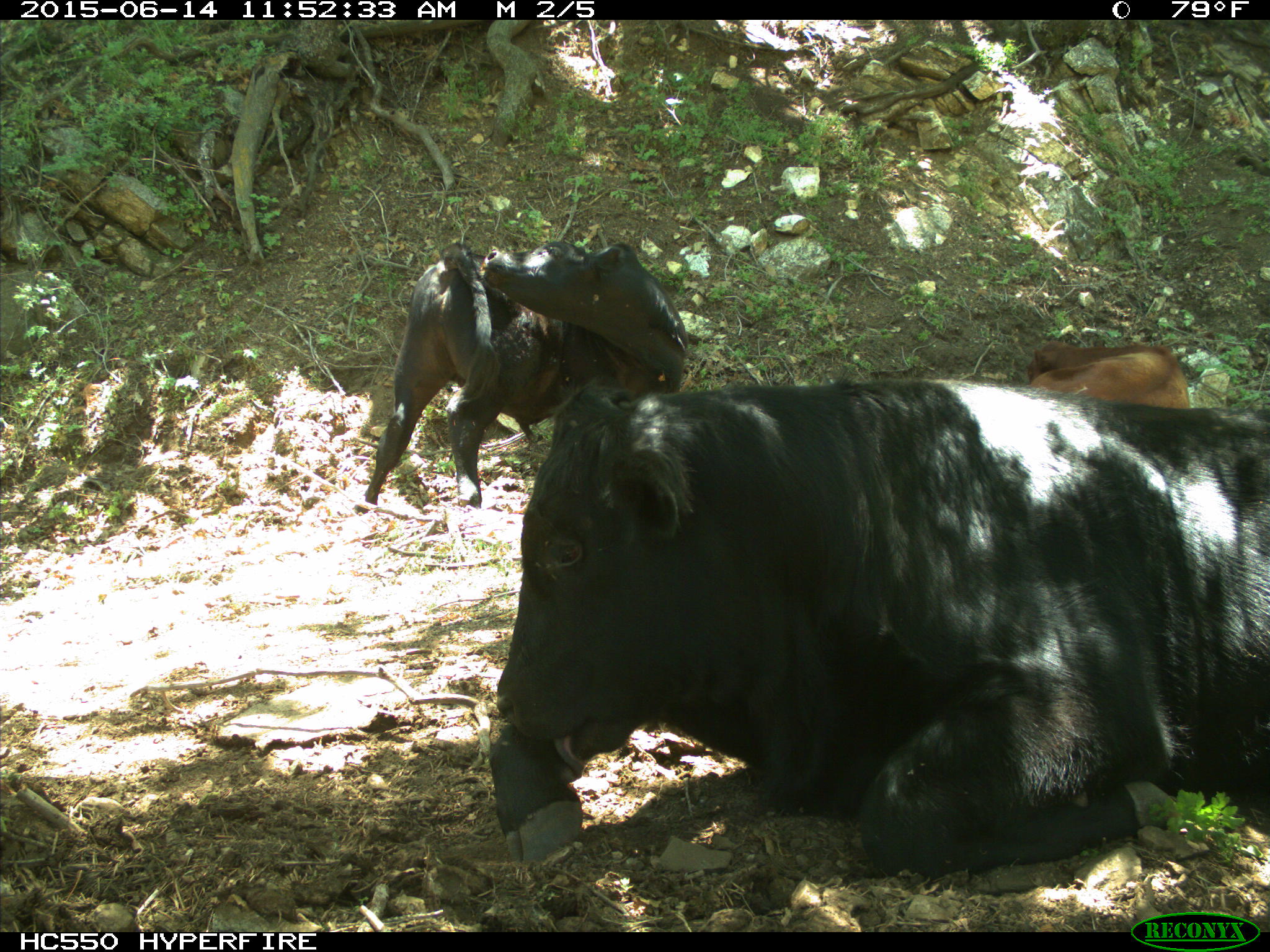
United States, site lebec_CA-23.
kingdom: Animalia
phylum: Chordata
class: Mammalia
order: Artiodactyla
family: Bovidae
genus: Bos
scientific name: Bos taurus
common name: domestic cow